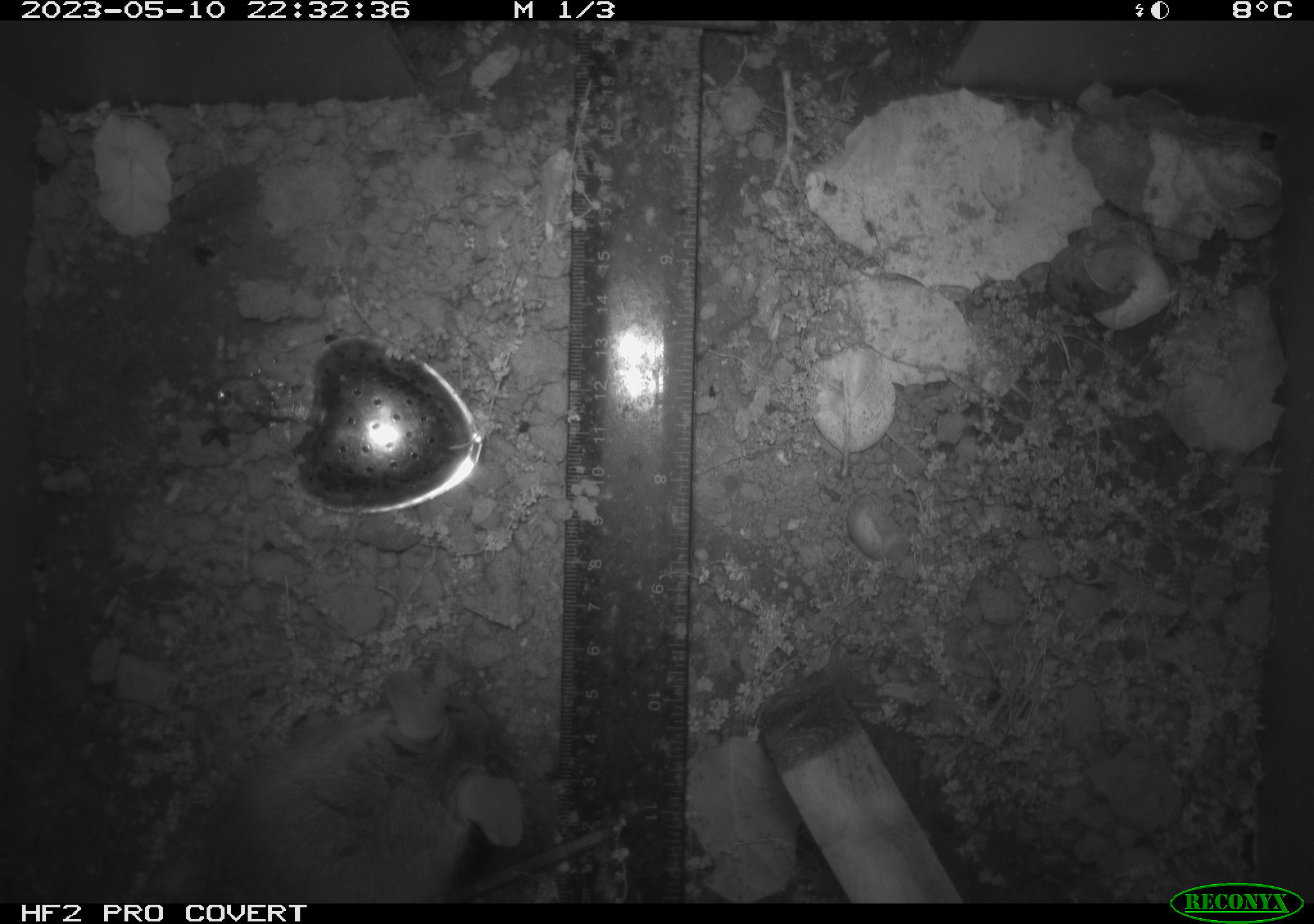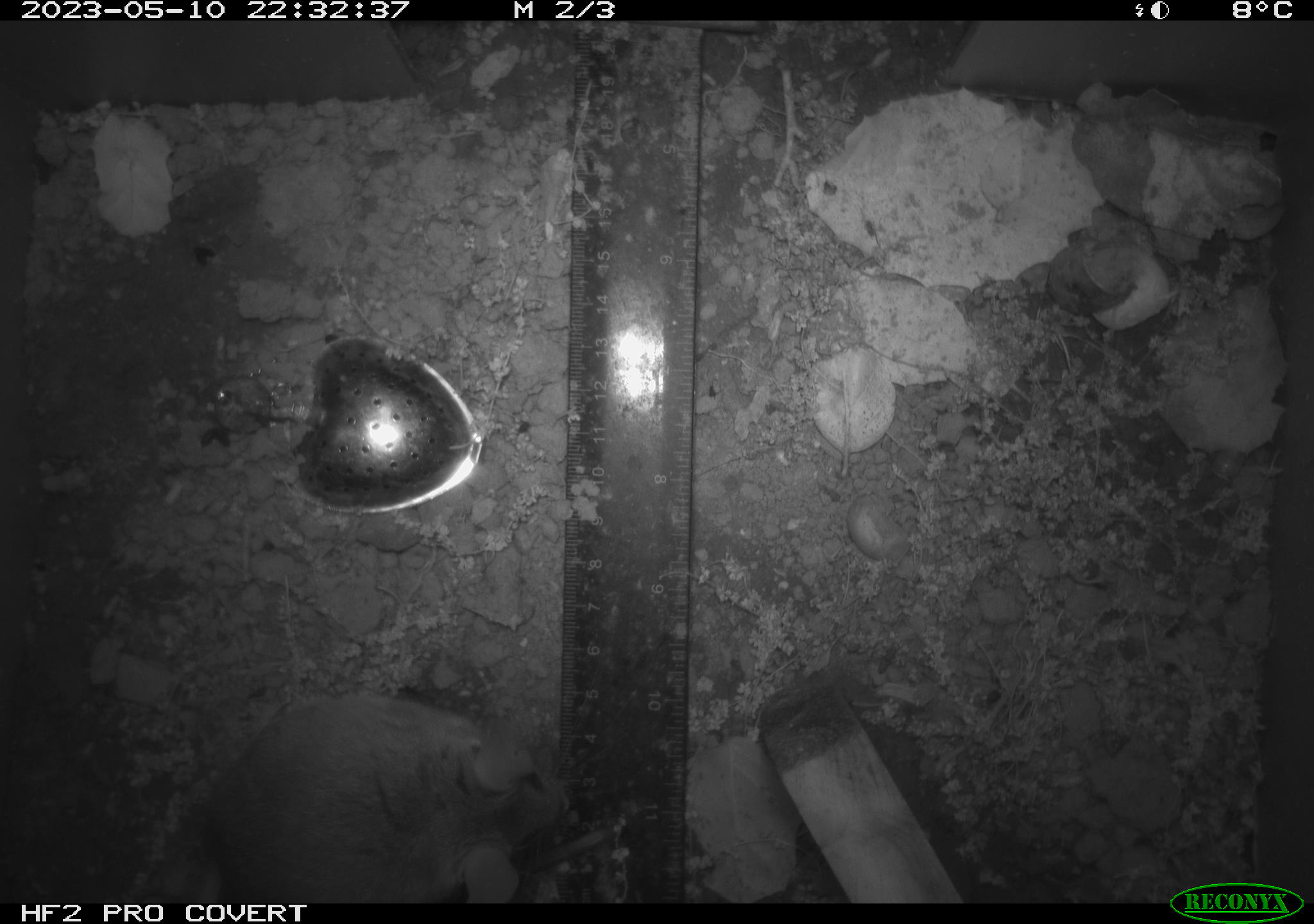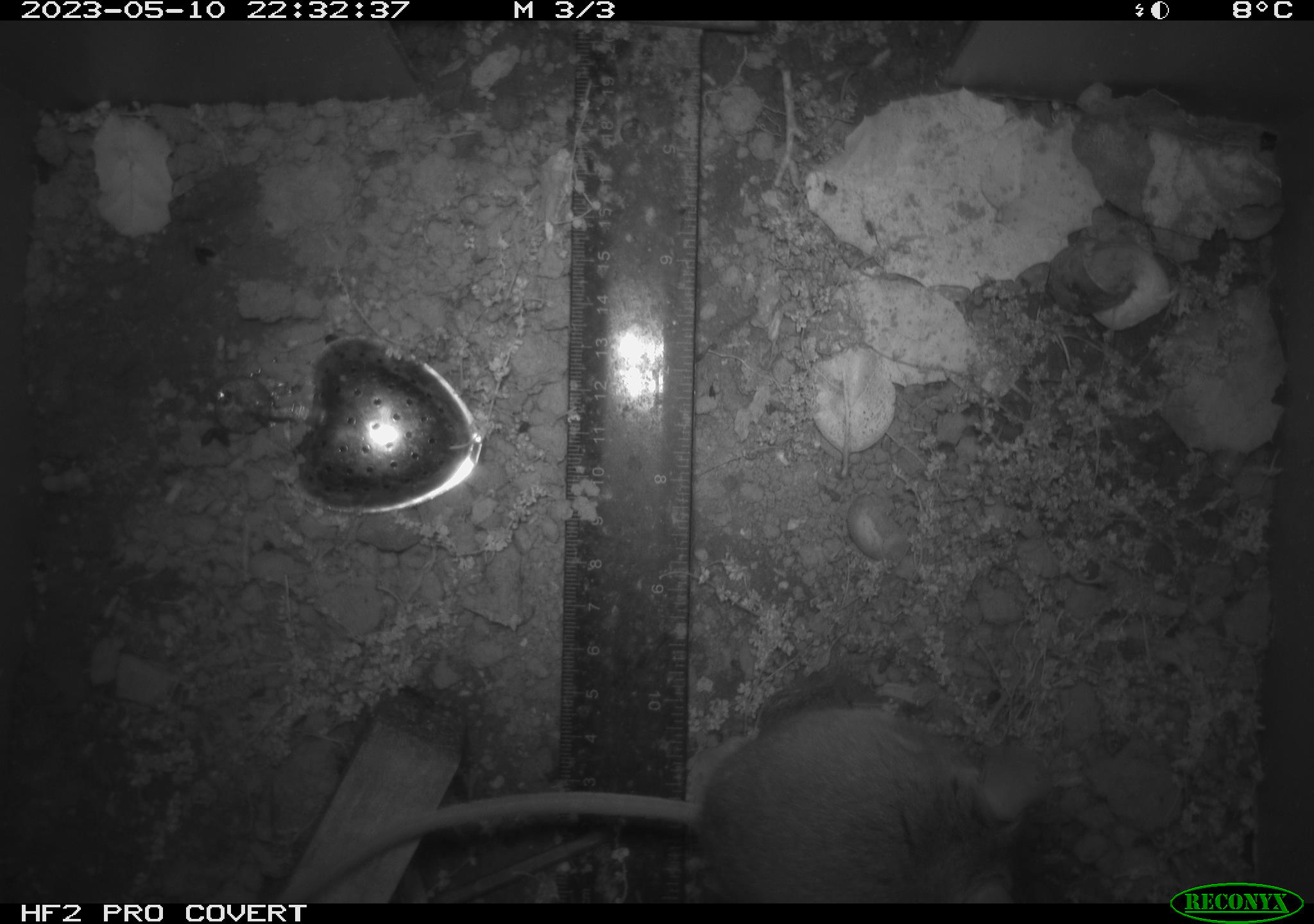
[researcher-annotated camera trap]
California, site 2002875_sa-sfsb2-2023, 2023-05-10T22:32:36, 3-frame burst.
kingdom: Animalia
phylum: Chordata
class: Mammalia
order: Rodentia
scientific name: Rodentia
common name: mouse species